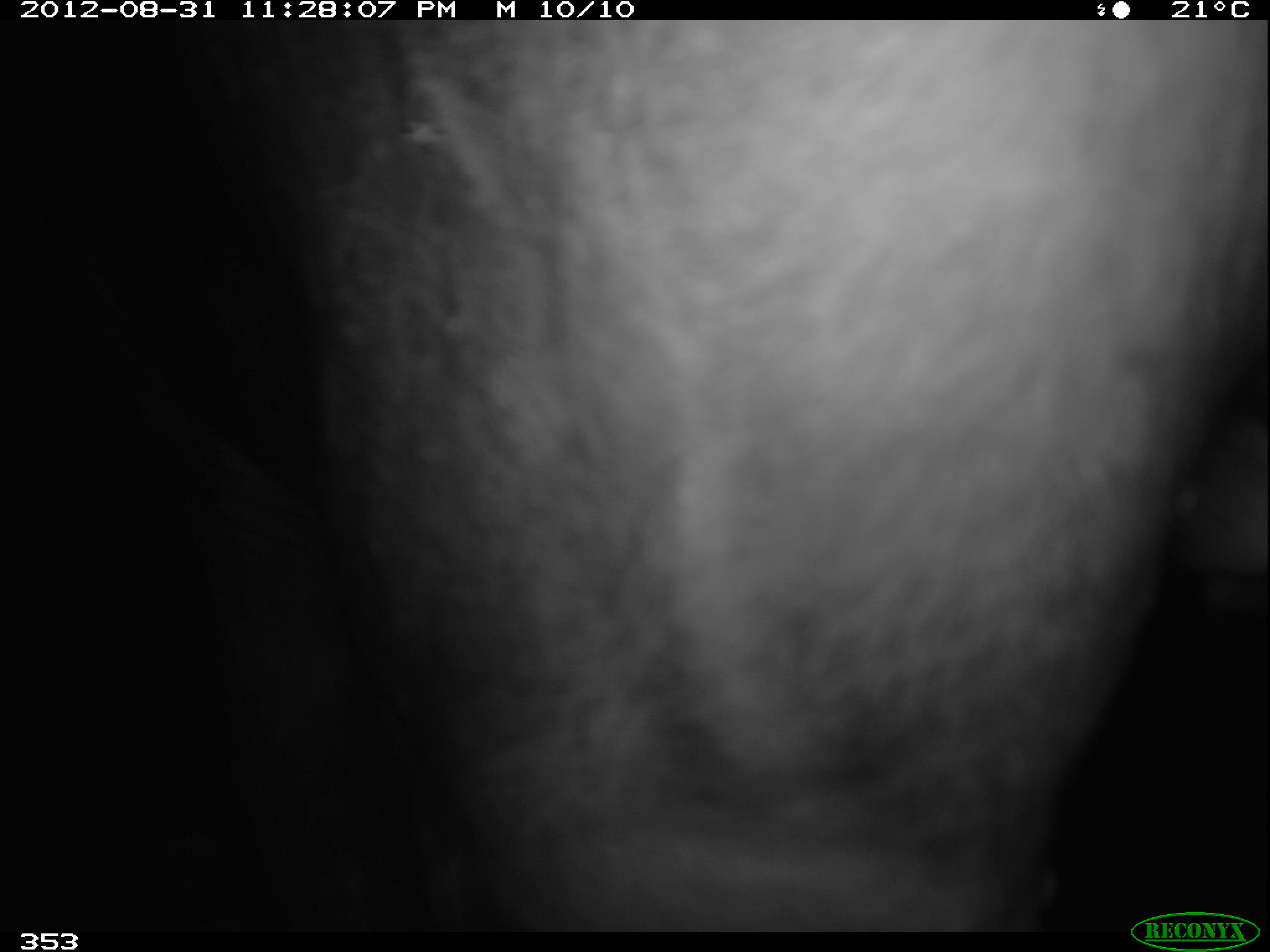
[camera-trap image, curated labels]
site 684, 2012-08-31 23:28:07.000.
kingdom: Animalia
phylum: Chordata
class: Mammalia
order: Perissodactyla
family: Tapiridae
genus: Tapirus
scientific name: Tapirus terrestris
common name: south american tapir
Tapirus terrestris (south american tapir).